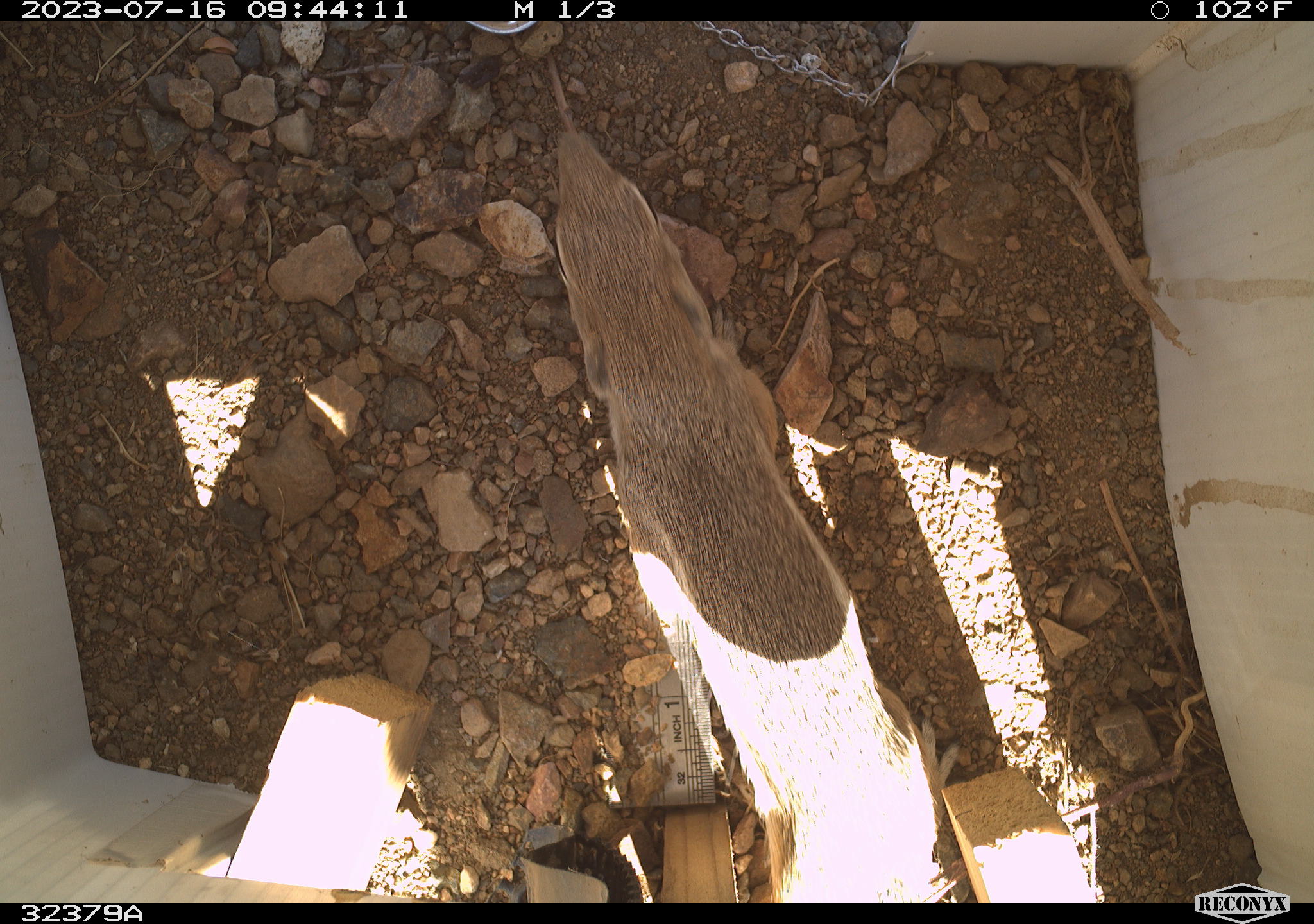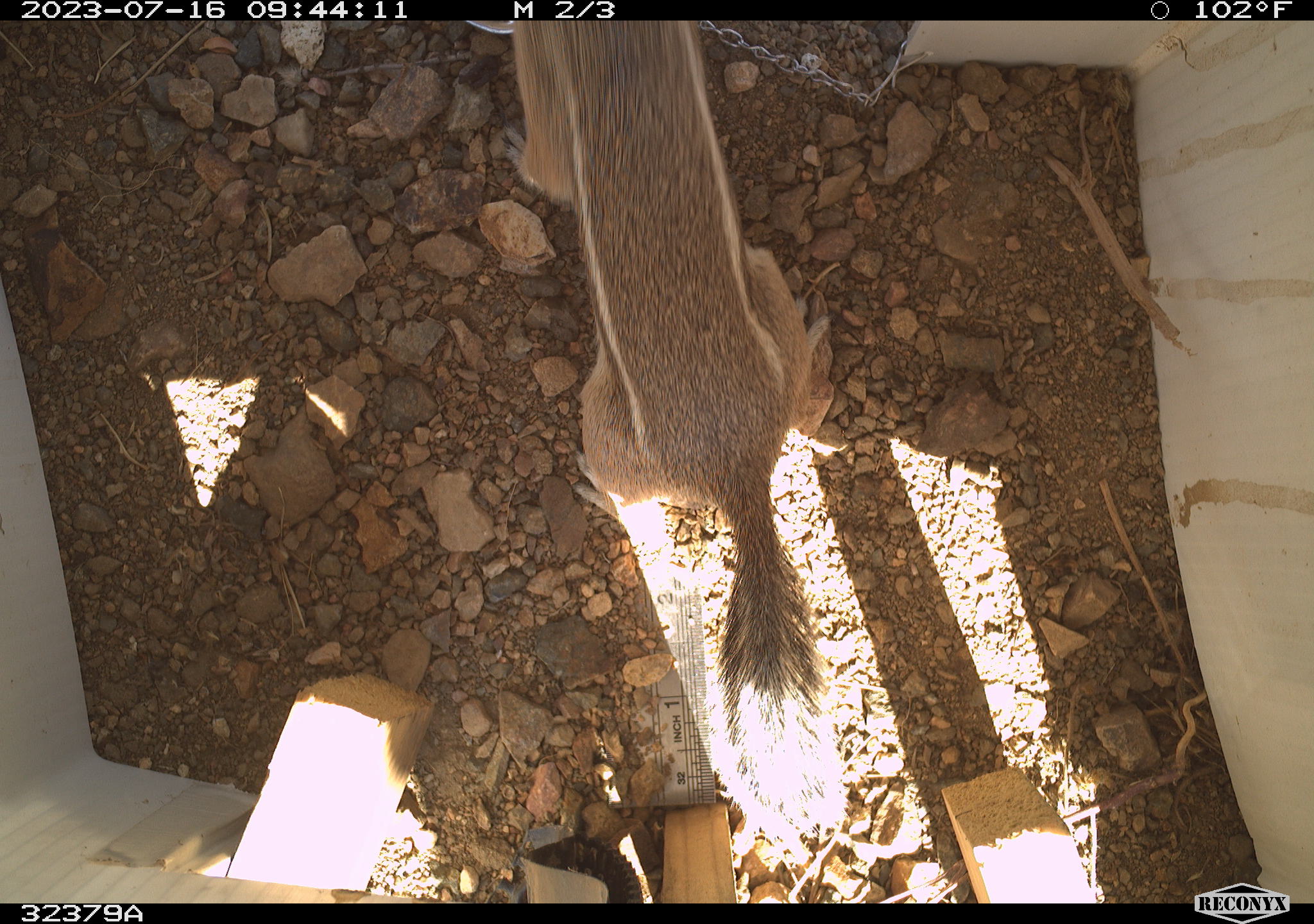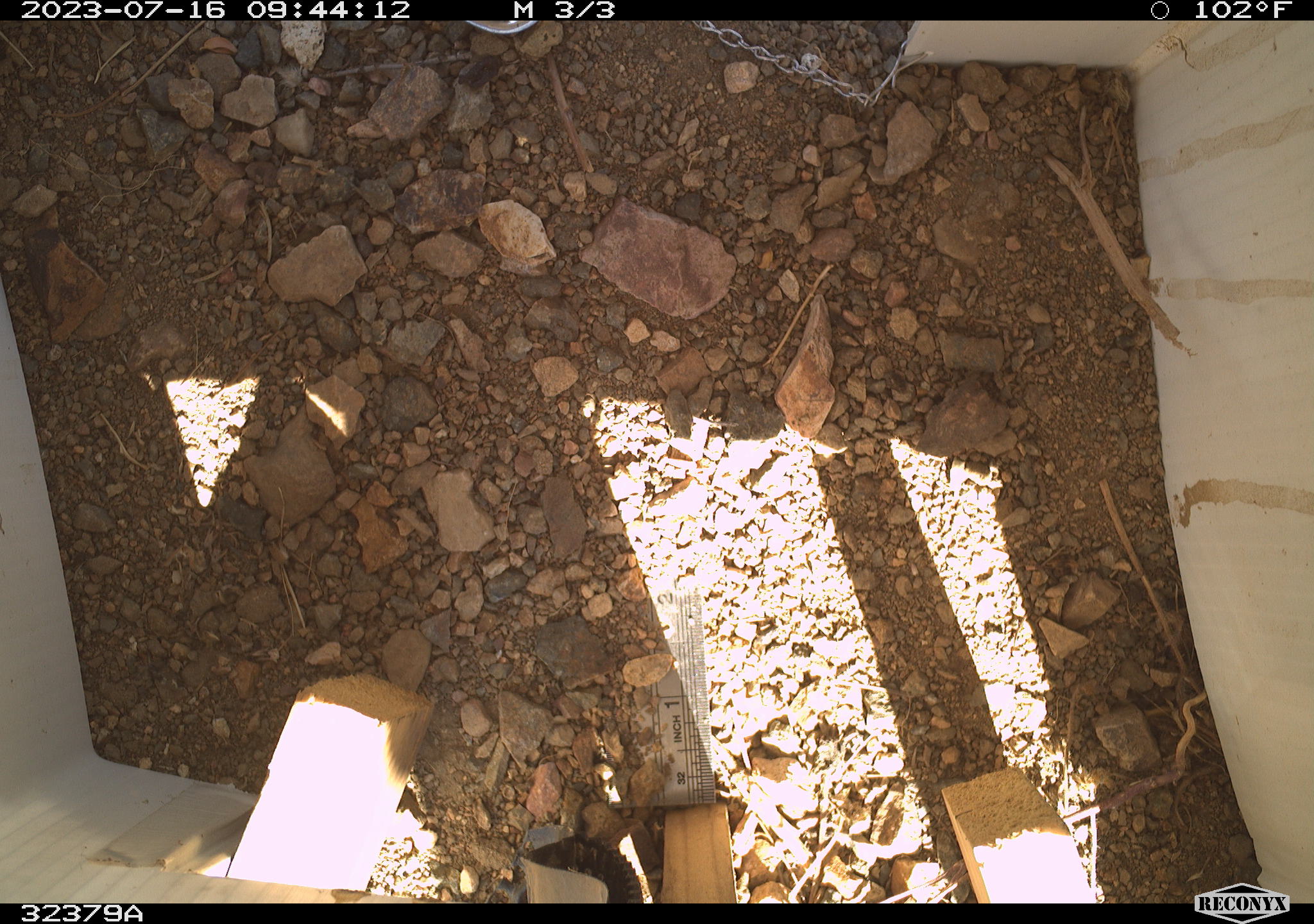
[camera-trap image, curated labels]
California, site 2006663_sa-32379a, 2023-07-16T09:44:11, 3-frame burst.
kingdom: Animalia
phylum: Chordata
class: Mammalia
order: Rodentia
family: Sciuridae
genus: Ammospermophilus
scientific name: Ammospermophilus leucurus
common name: white-tailed antelope squirrel